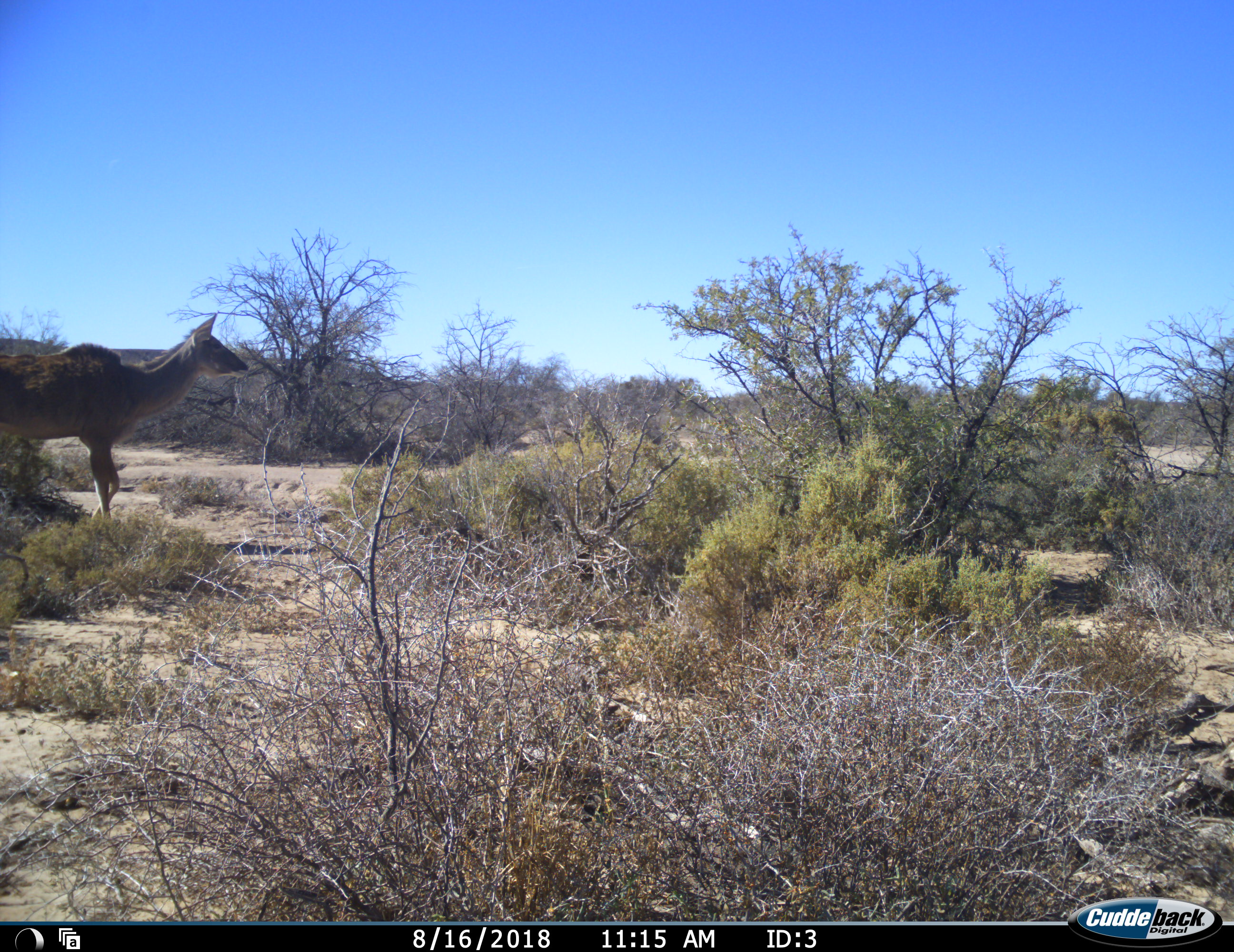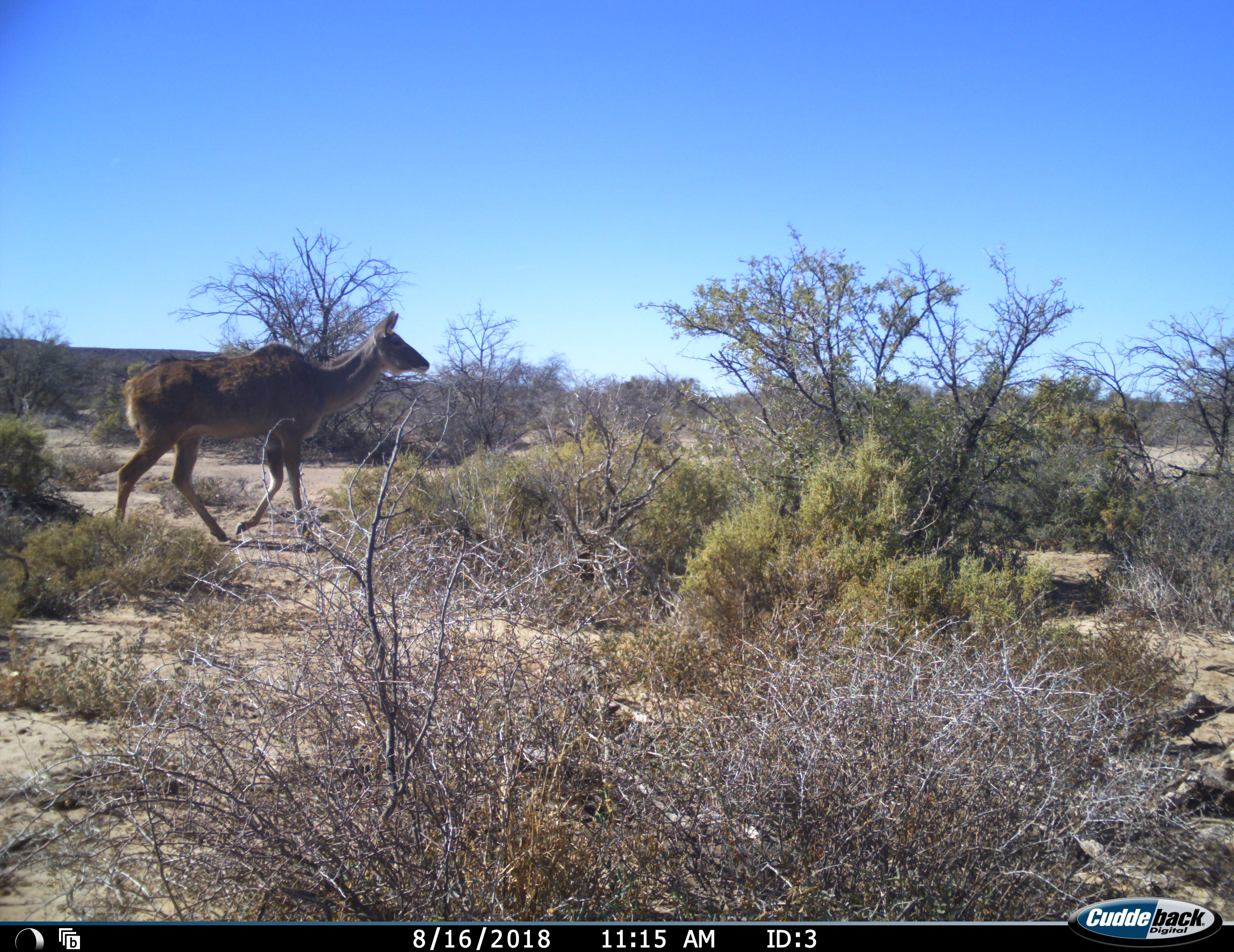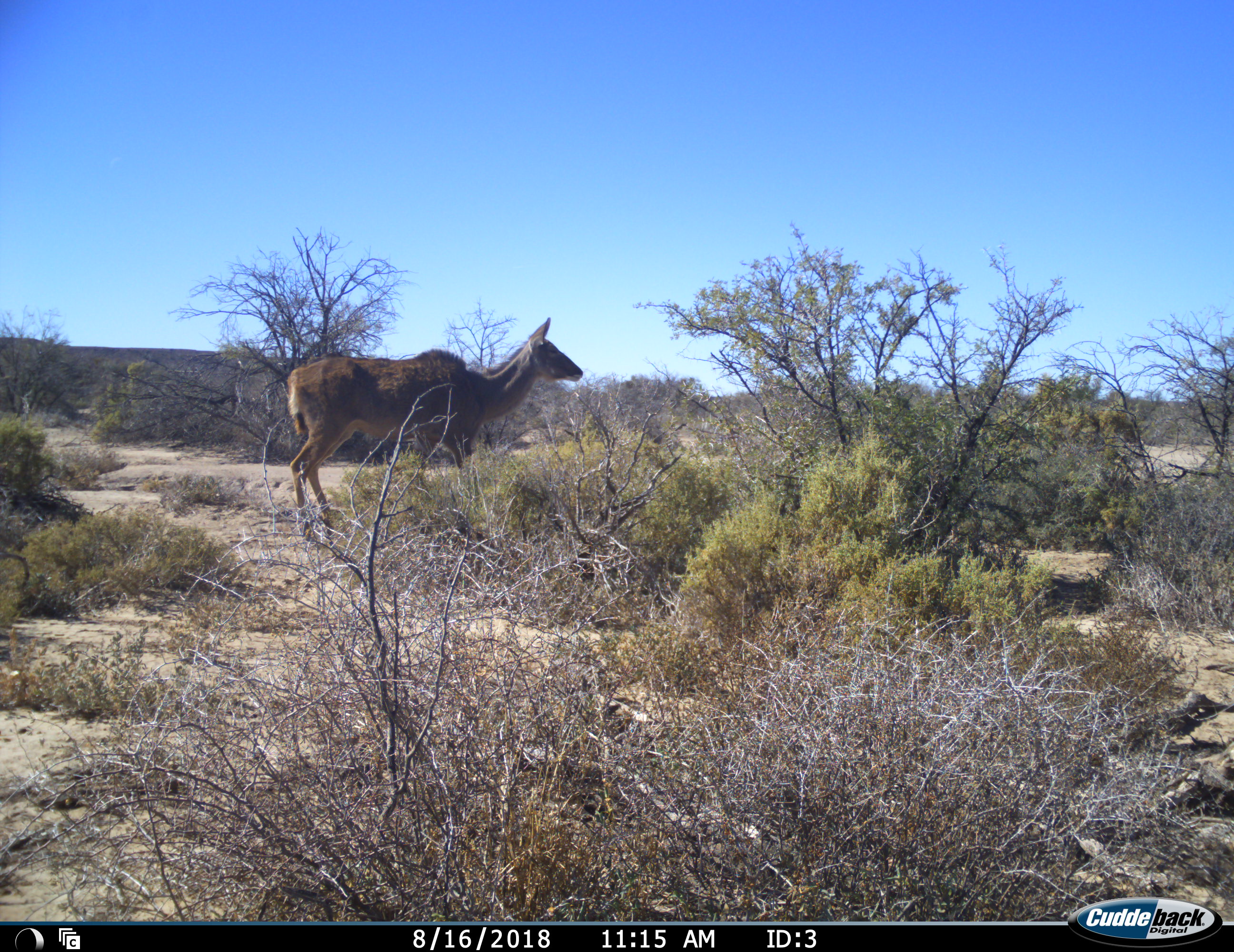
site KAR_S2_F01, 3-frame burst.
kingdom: Animalia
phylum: Chordata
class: Mammalia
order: Artiodactyla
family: Bovidae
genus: Tragelaphus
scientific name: Tragelaphus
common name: kudu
Kudu (Tragelaphus), count 1. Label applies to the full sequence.